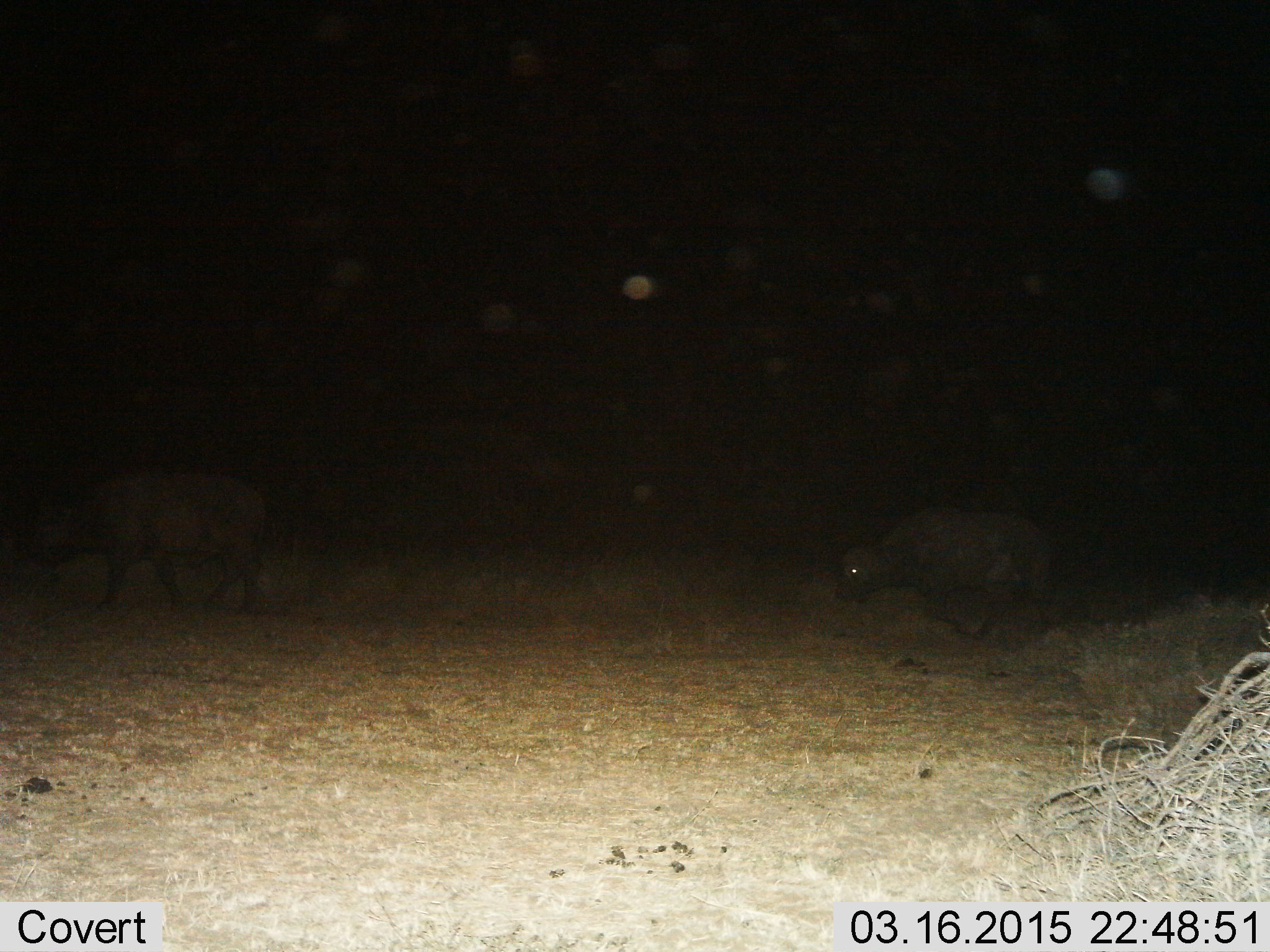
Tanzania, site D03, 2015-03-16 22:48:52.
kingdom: Animalia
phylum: Chordata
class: Mammalia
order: Artiodactyla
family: Bovidae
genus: Syncerus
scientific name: Syncerus caffer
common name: cape buffalo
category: buffalo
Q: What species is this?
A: Buffalo (cape buffalo) (Syncerus caffer).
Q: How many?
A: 2.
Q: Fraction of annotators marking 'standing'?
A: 0%.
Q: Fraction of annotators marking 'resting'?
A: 0%.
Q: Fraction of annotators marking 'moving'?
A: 100%.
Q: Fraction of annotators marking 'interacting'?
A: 0%.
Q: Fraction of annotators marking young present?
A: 0%.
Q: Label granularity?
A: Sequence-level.